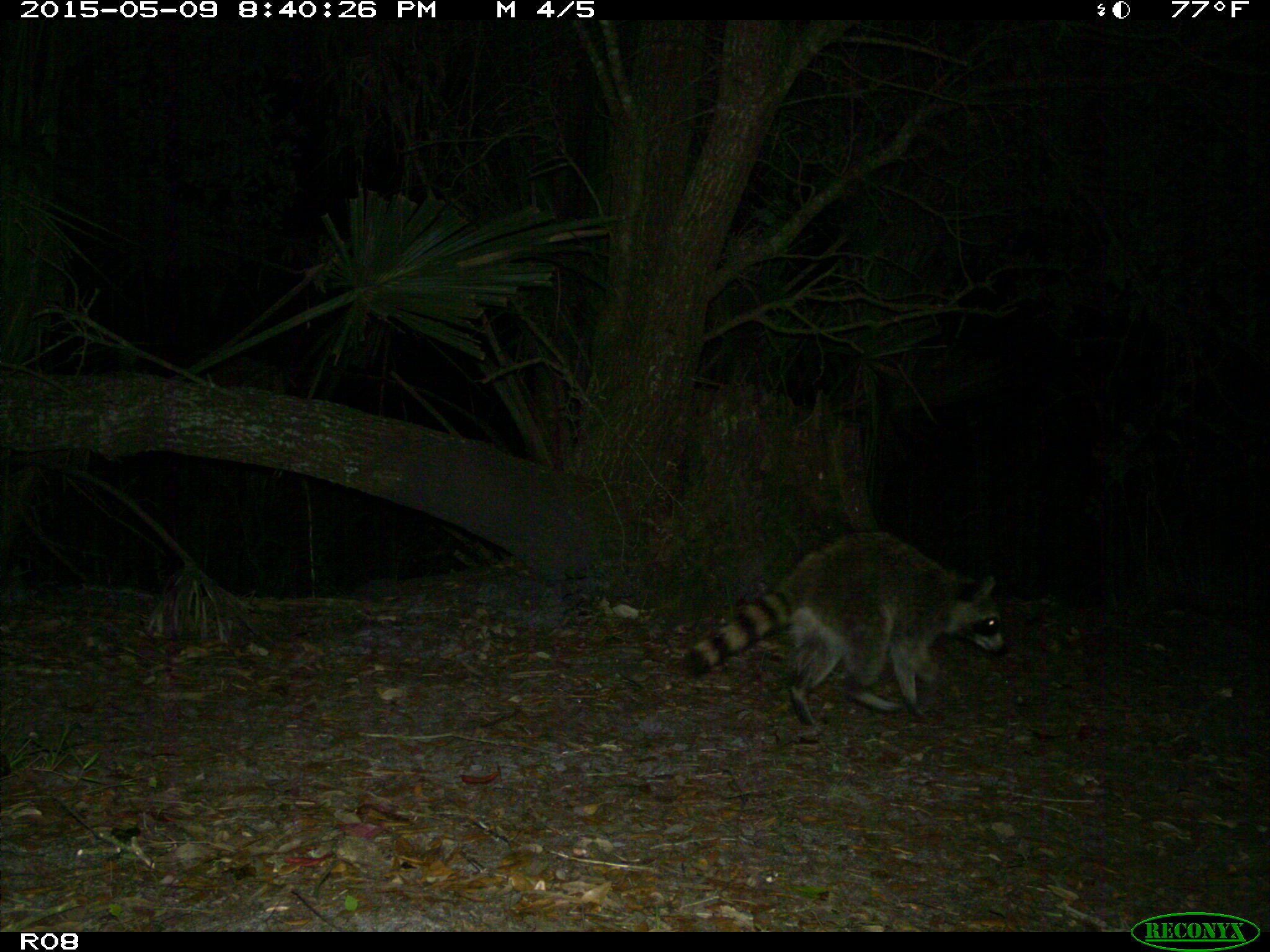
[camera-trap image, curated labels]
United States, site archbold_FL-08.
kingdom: Animalia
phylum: Chordata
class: Mammalia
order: Carnivora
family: Procyonidae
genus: Procyon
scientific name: Procyon lotor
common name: common raccoon